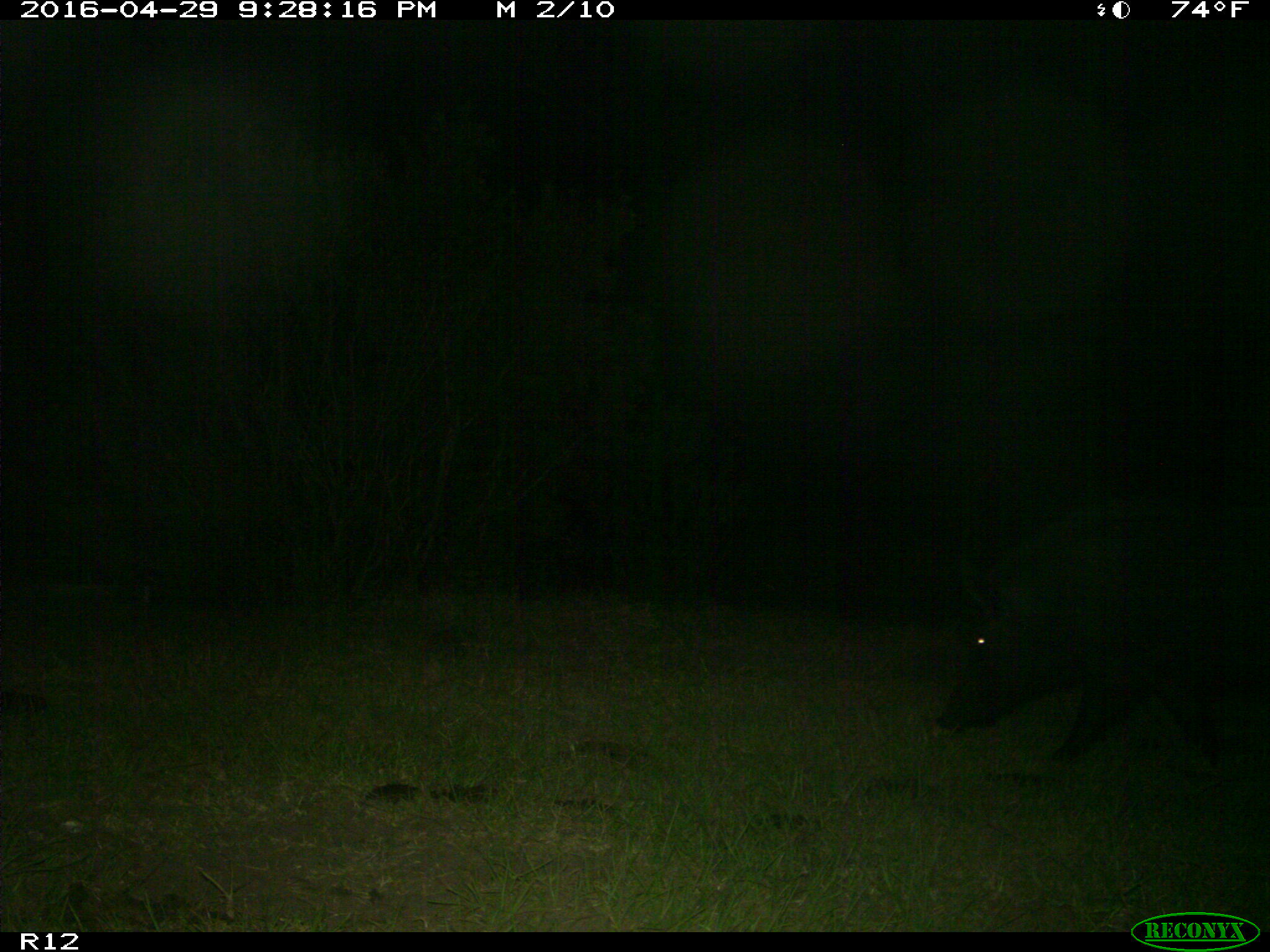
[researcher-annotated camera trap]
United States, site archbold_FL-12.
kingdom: Animalia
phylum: Chordata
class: Mammalia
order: Artiodactyla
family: Suidae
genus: Sus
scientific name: Sus scrofa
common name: wild boar